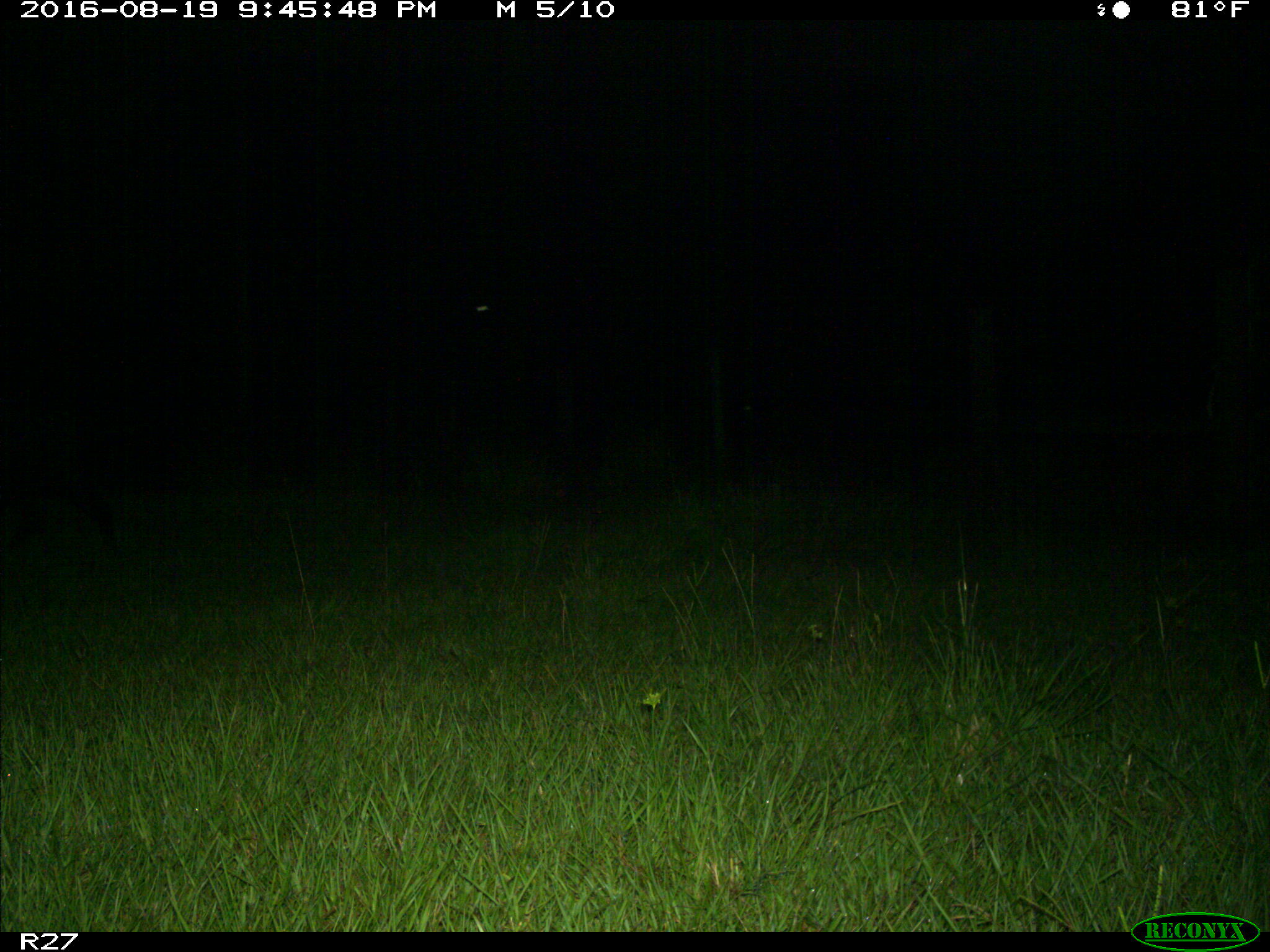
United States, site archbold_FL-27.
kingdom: Animalia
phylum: Chordata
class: Mammalia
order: Artiodactyla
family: Suidae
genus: Sus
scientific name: Sus scrofa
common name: wild boar